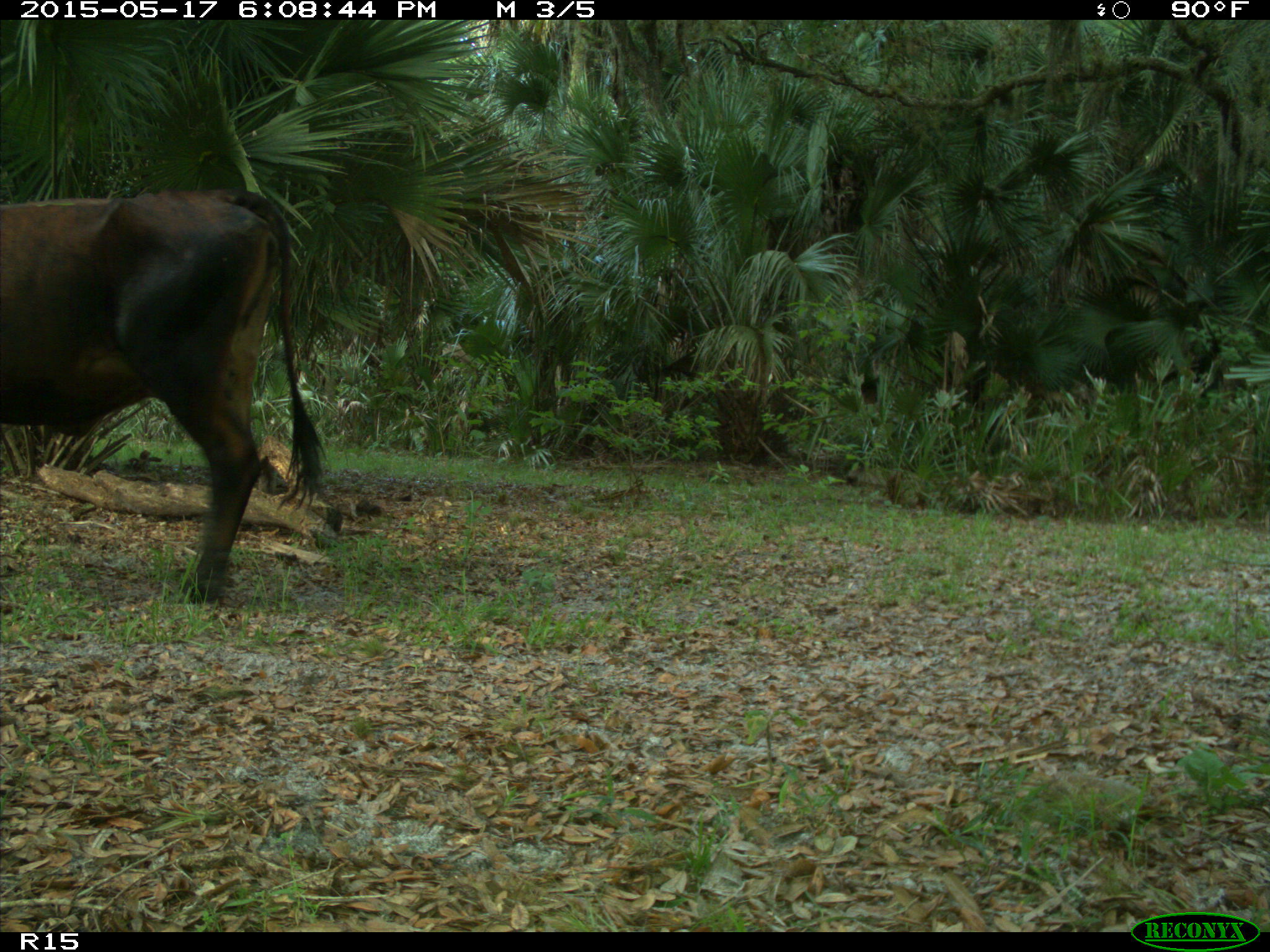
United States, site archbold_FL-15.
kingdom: Animalia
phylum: Chordata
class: Mammalia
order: Artiodactyla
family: Bovidae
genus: Bos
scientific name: Bos taurus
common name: domestic cow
Bos taurus (domestic cow).